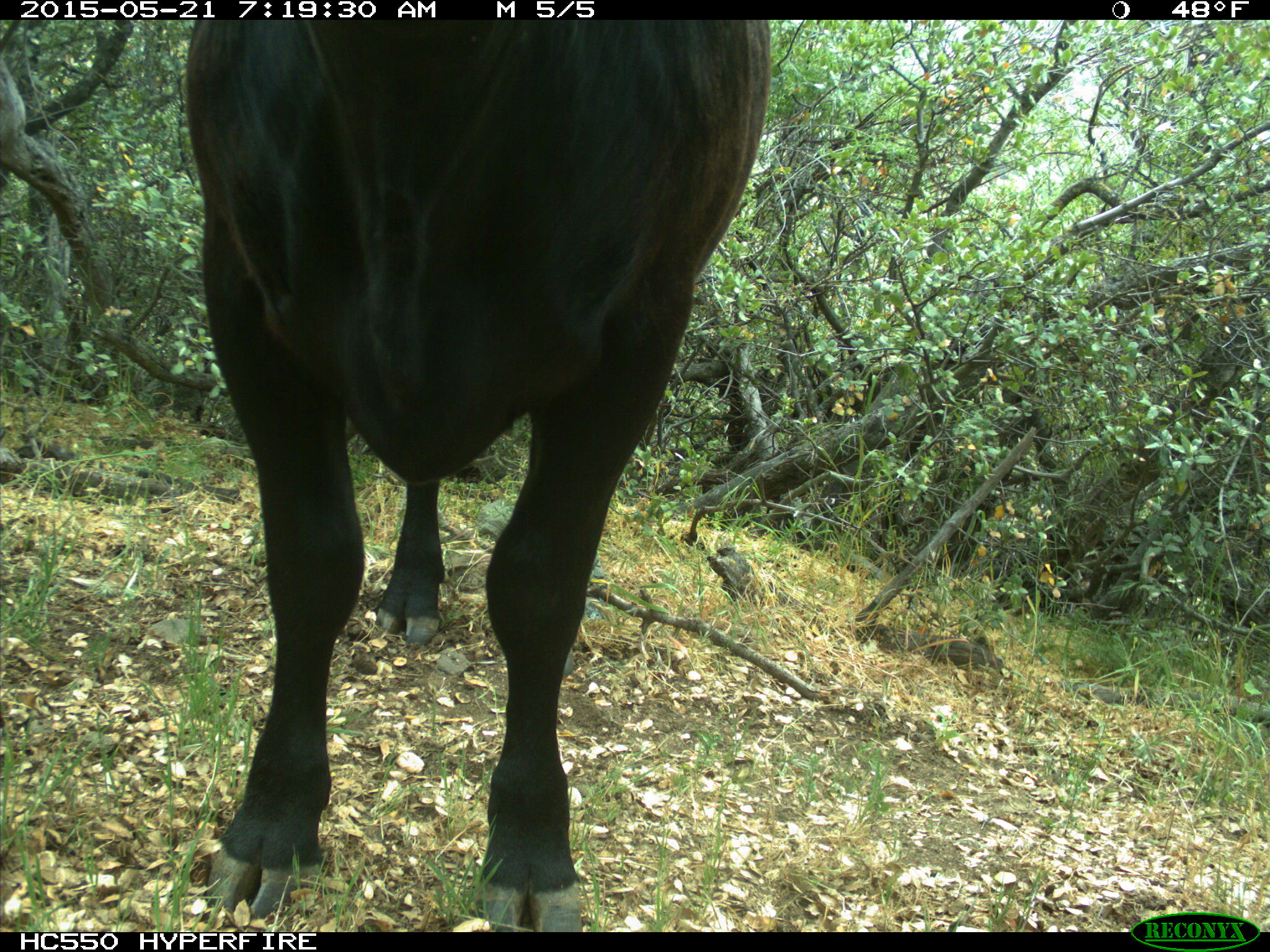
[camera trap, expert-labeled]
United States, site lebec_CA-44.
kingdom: Animalia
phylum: Chordata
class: Mammalia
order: Artiodactyla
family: Bovidae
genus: Bos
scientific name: Bos taurus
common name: domestic cow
Bos taurus (domestic cow).